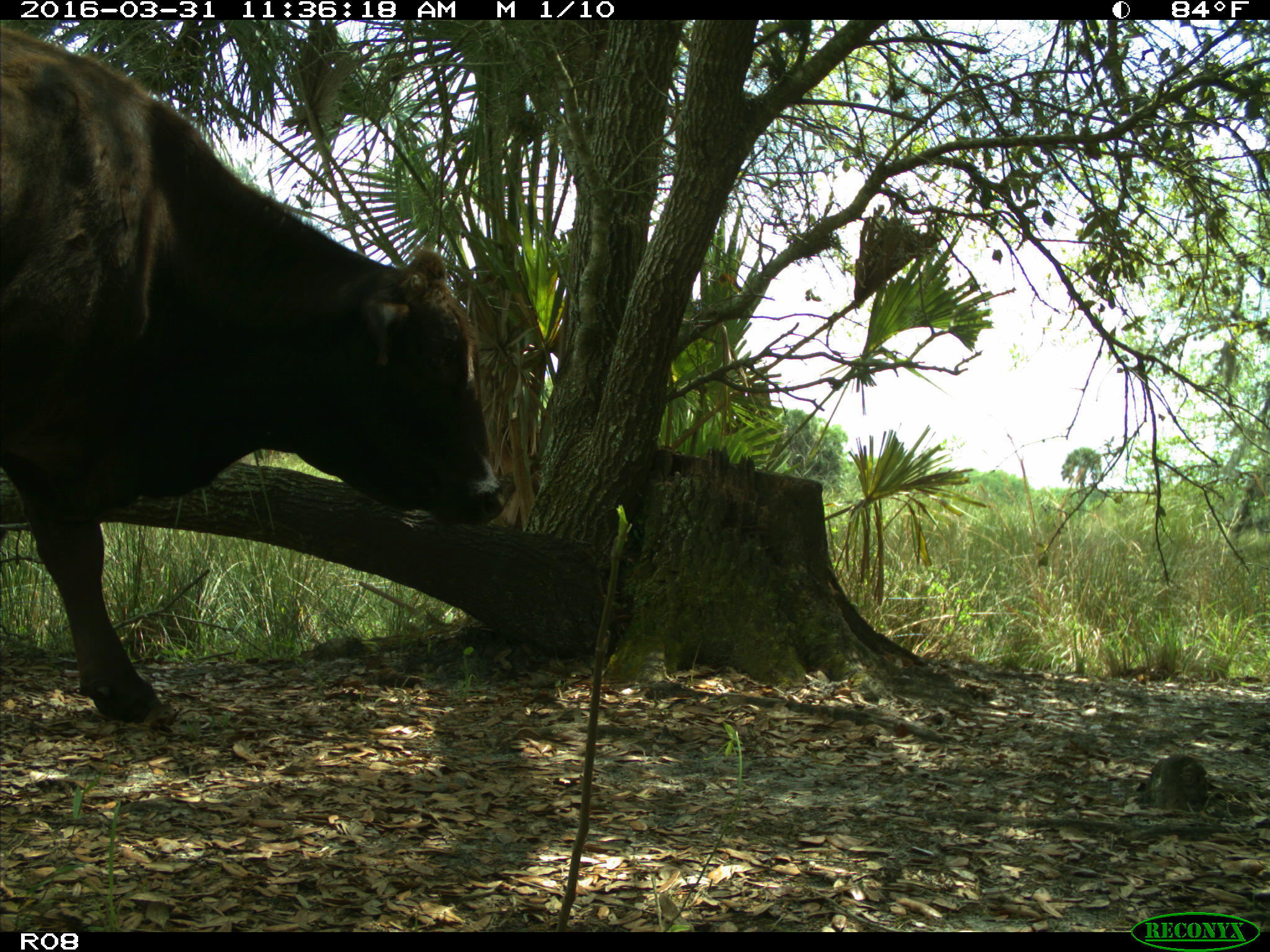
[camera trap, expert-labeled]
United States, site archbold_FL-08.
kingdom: Animalia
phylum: Chordata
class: Mammalia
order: Artiodactyla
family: Bovidae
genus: Bos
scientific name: Bos taurus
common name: domestic cow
Bos taurus (domestic cow).